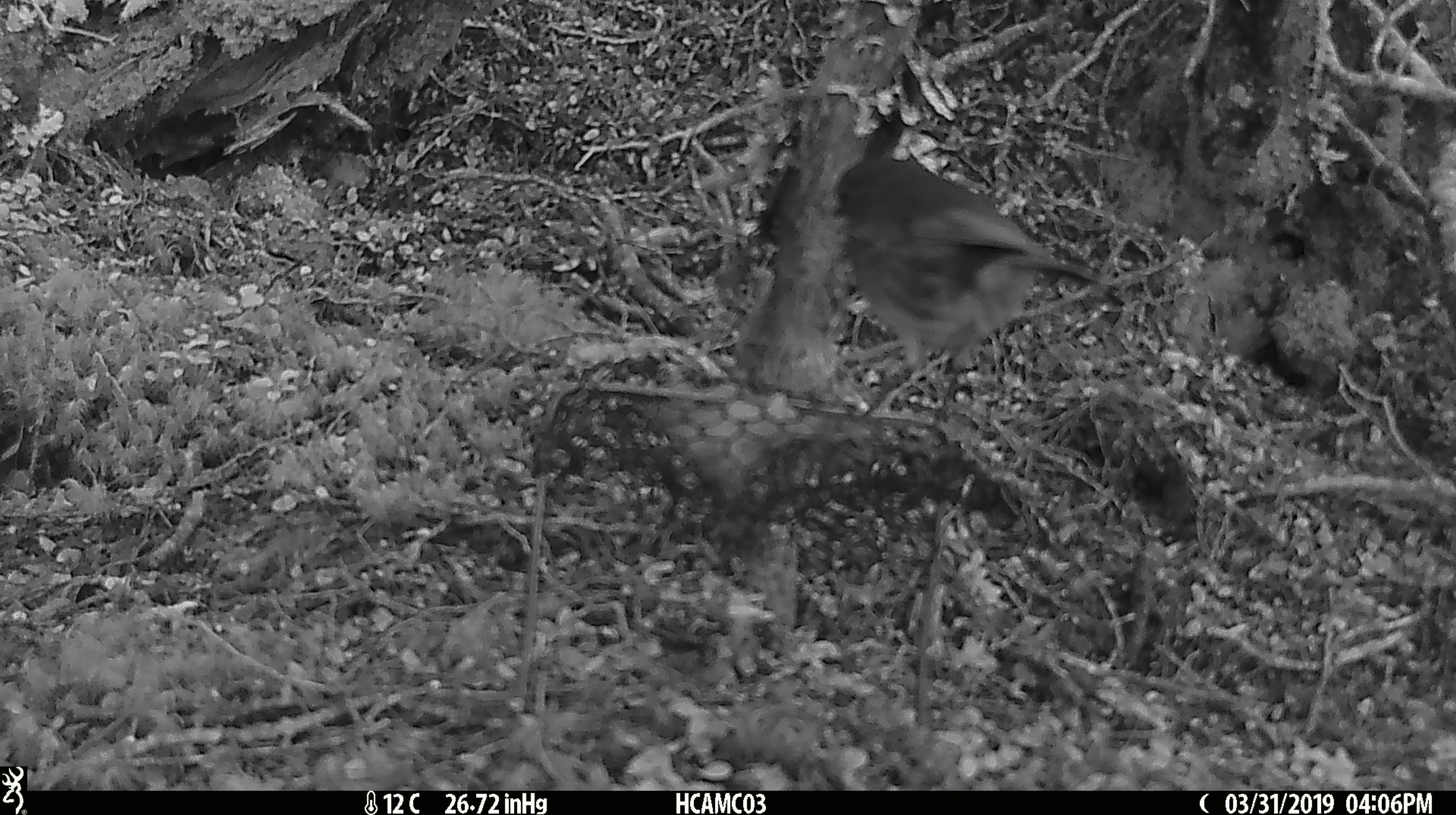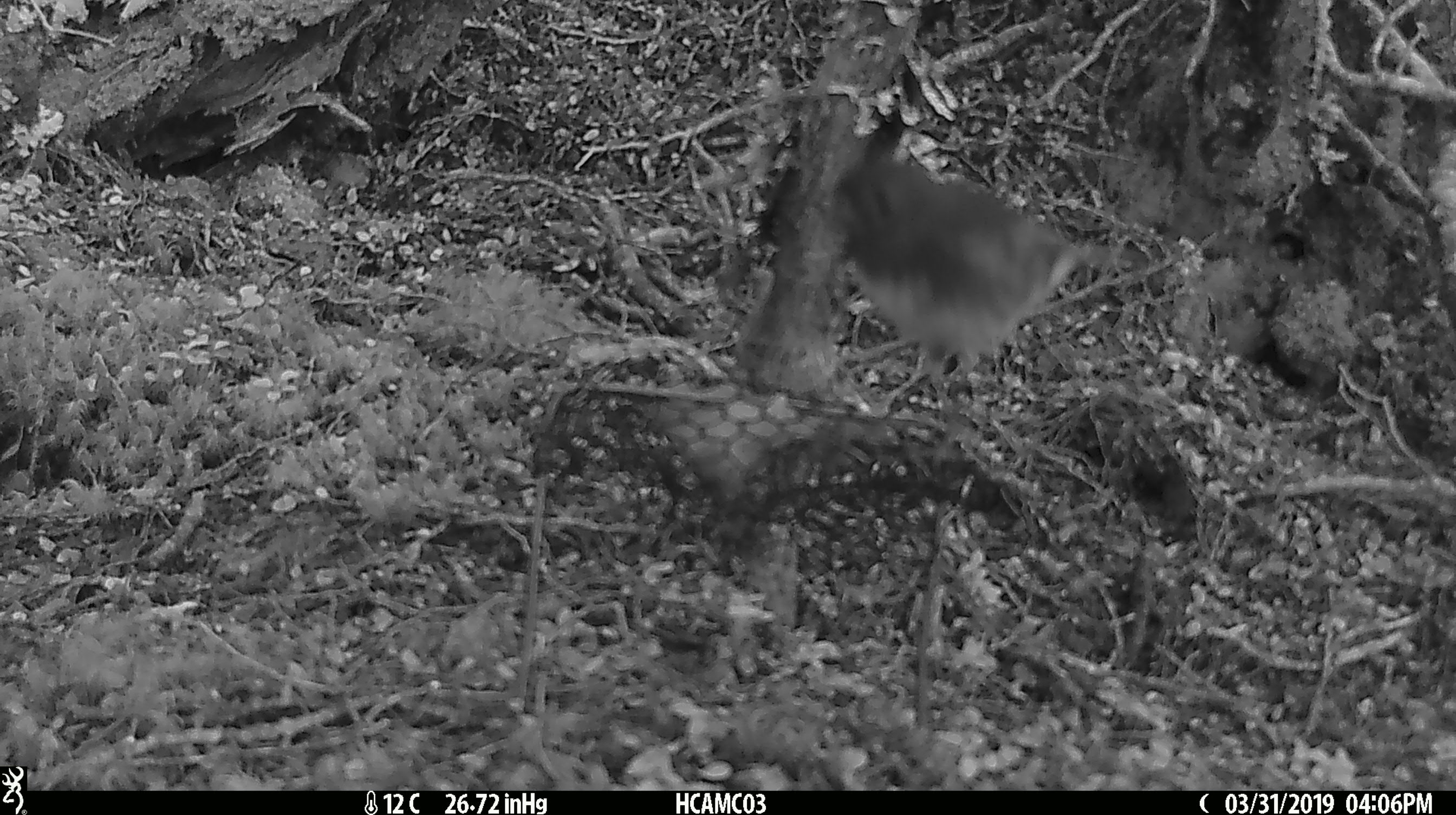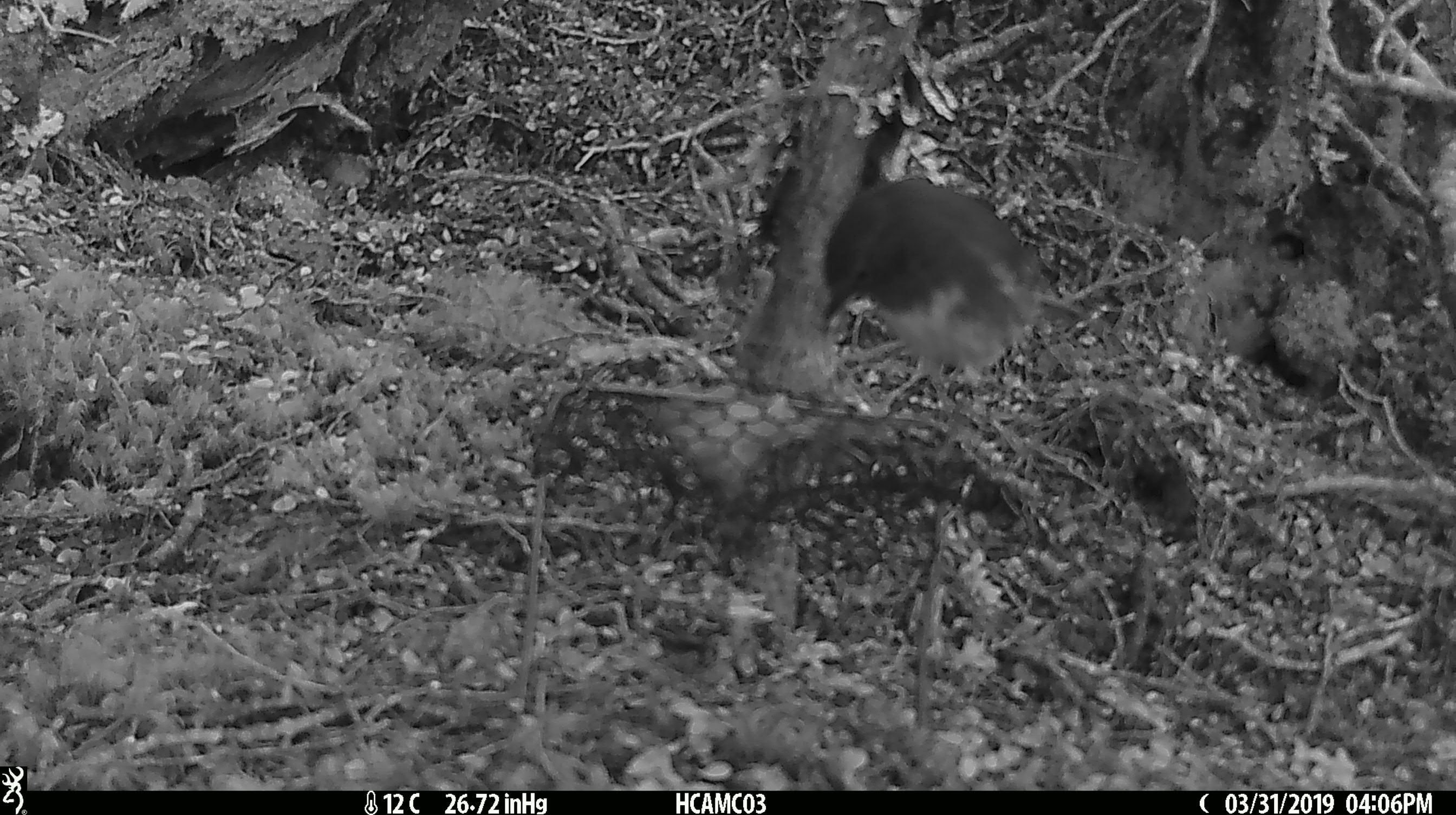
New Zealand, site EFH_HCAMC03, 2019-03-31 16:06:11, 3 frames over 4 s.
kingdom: Animalia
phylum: Chordata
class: Aves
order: Passeriformes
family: Petroicidae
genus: Petroica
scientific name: Petroica australis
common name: new zealand robin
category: robin